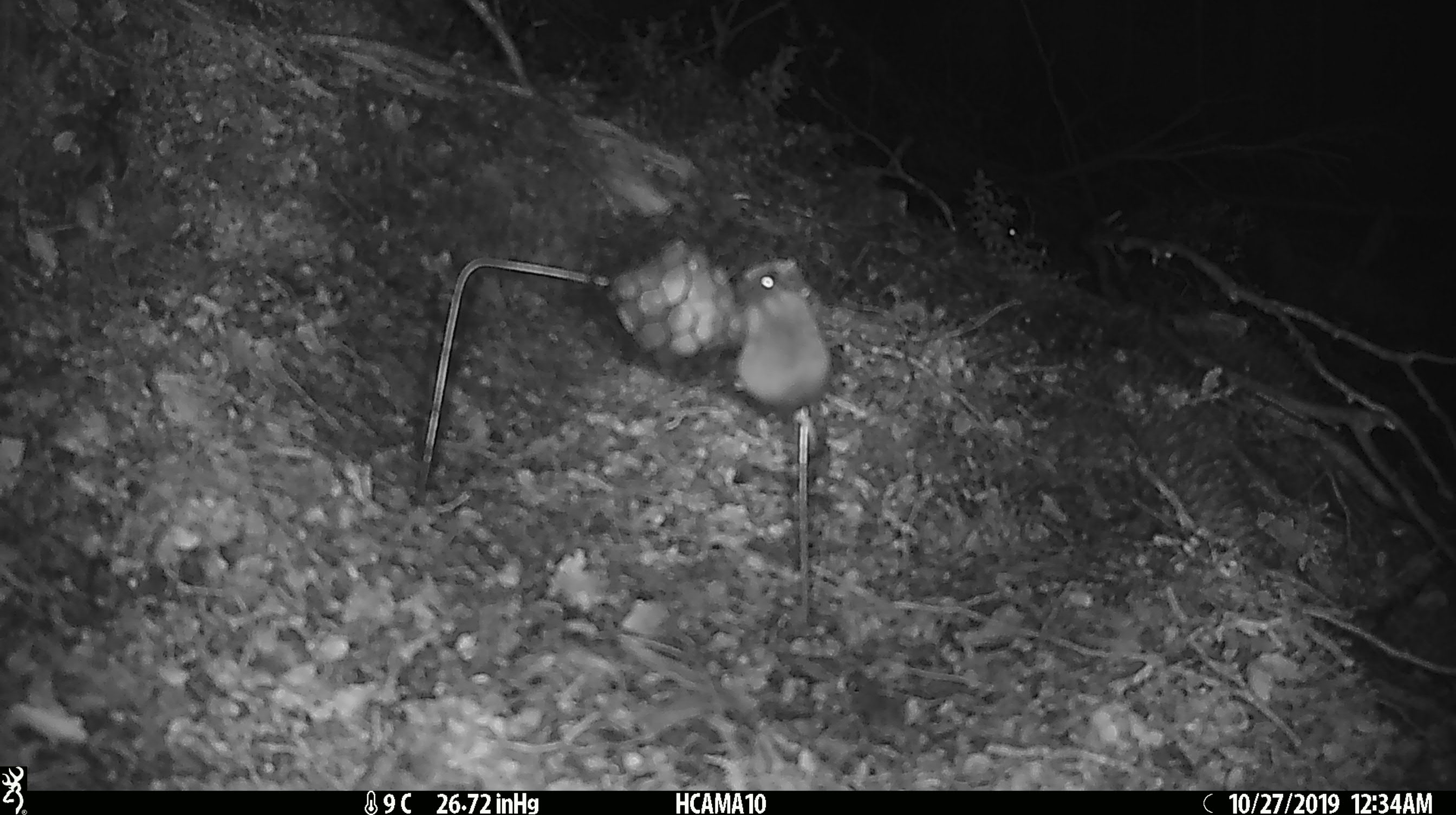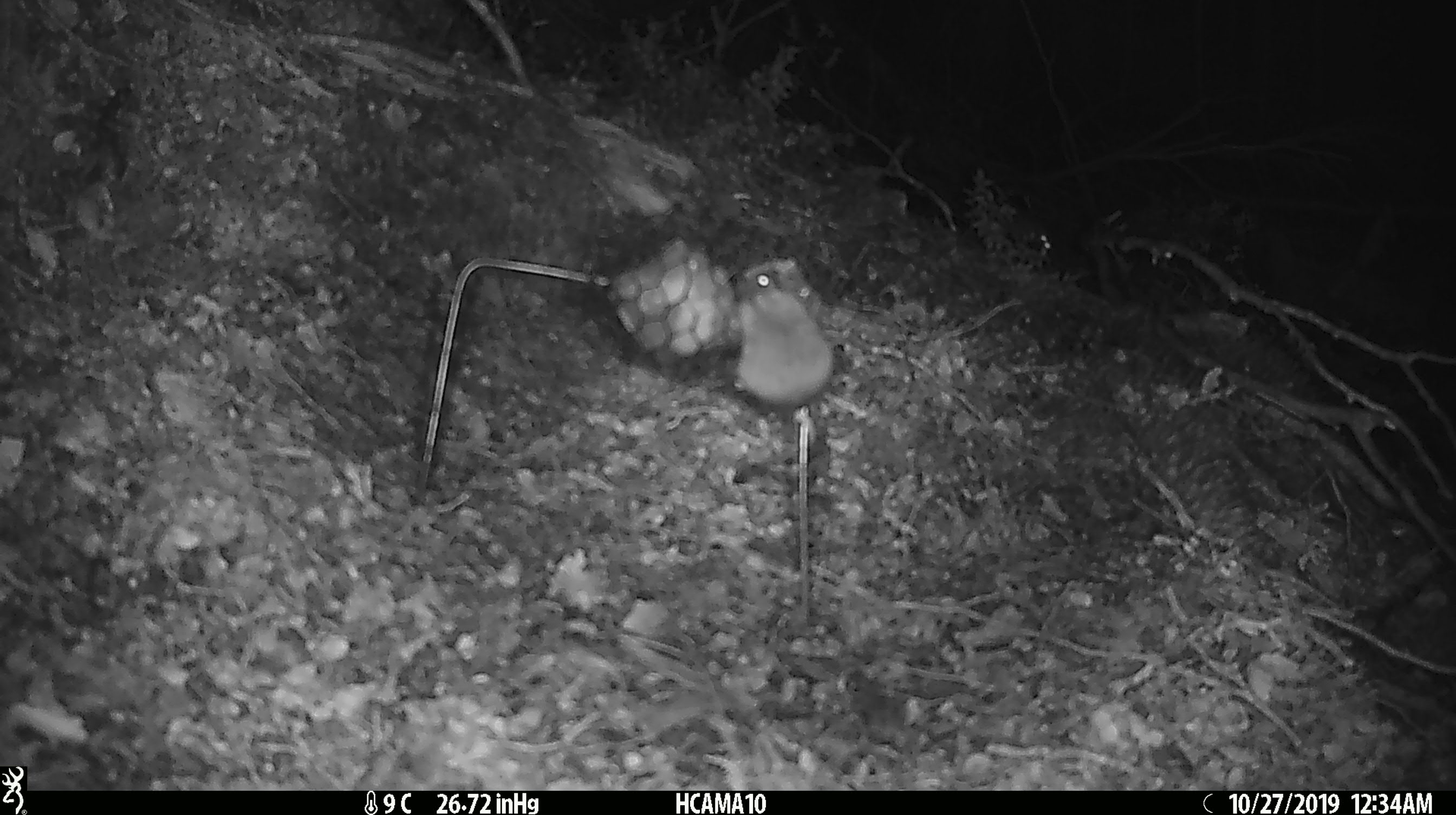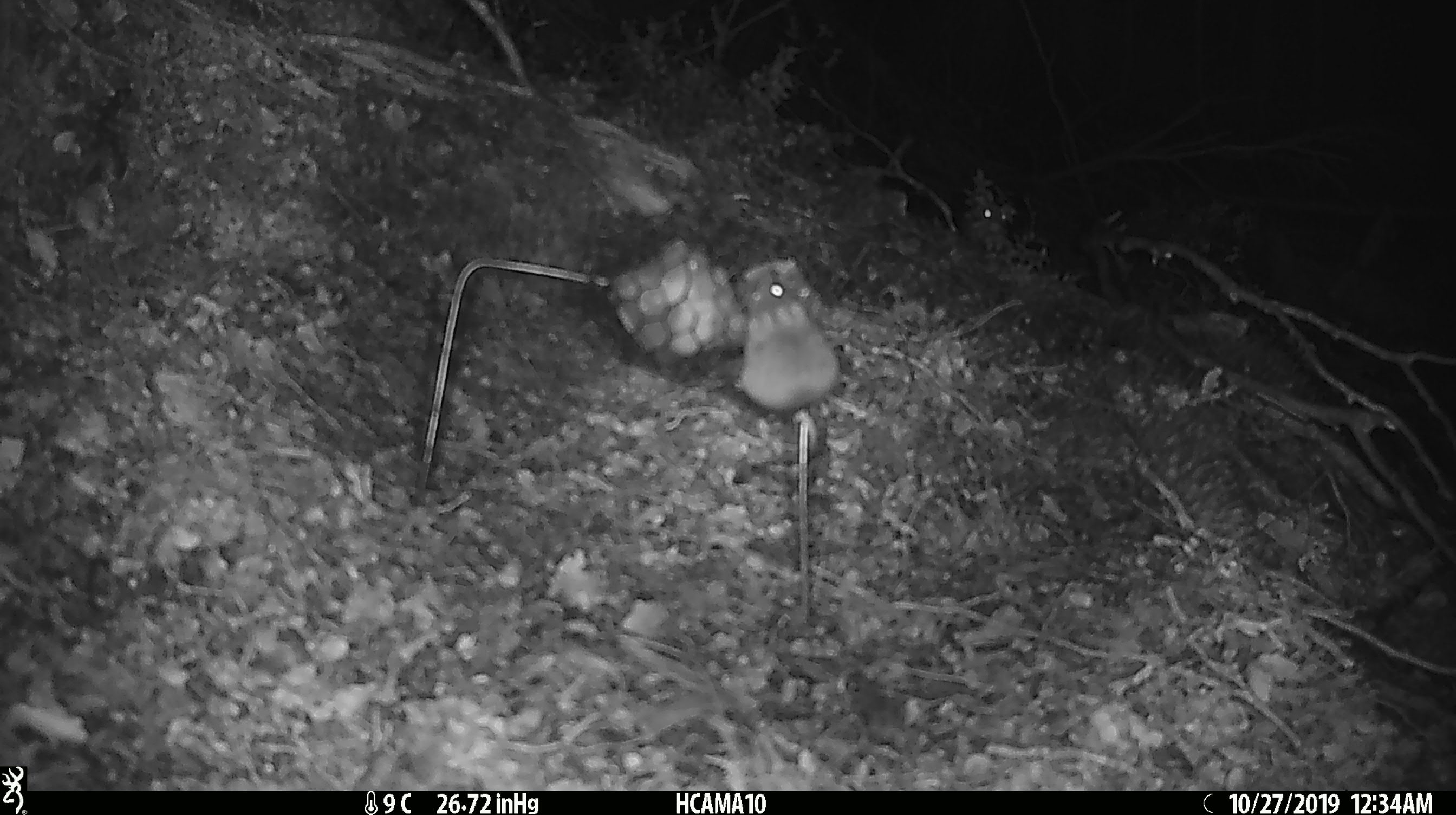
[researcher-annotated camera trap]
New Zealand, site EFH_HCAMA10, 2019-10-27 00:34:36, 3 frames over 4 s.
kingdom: Animalia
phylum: Chordata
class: Mammalia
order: Rodentia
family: Muridae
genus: Mus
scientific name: Mus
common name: mouse